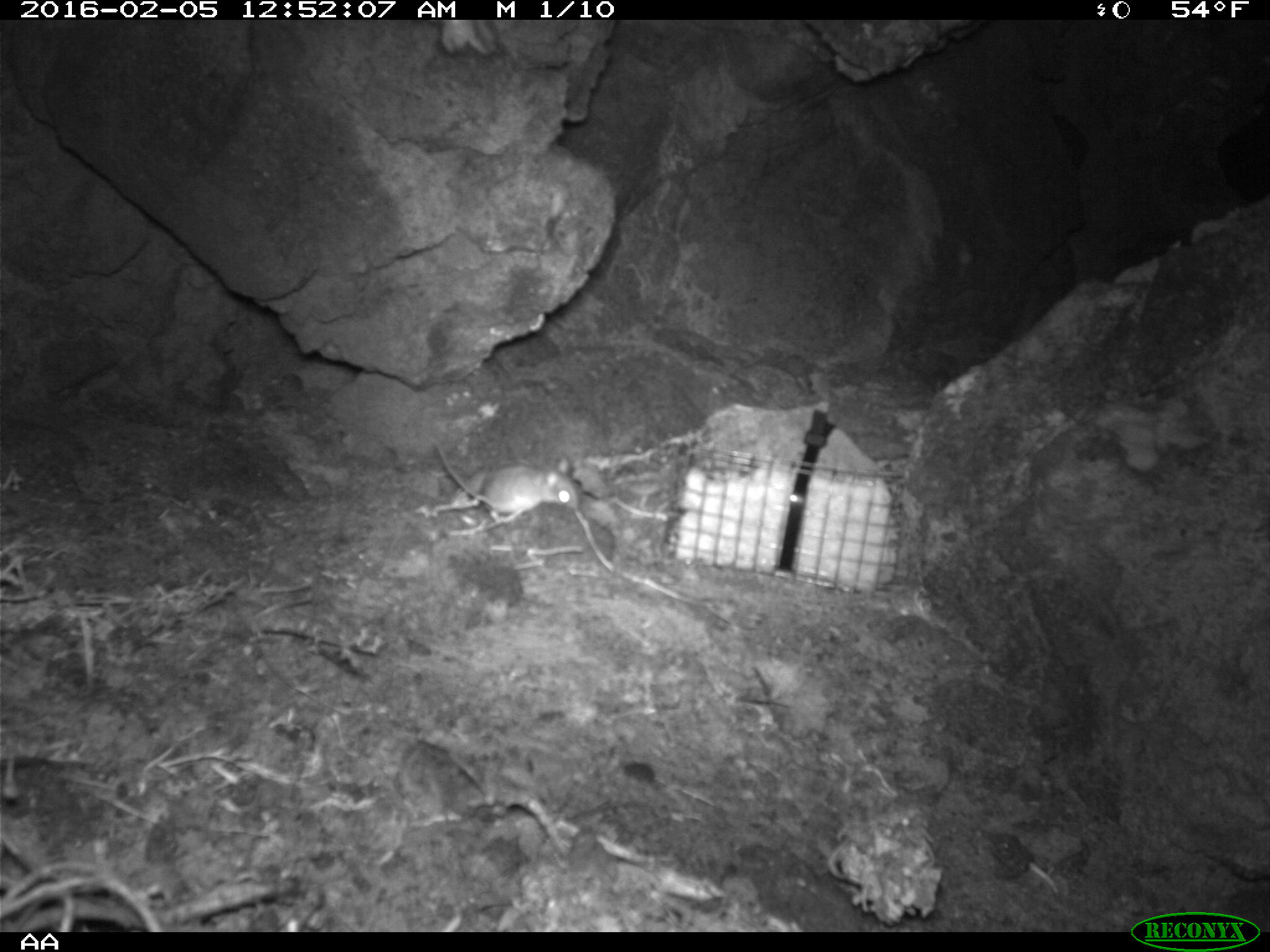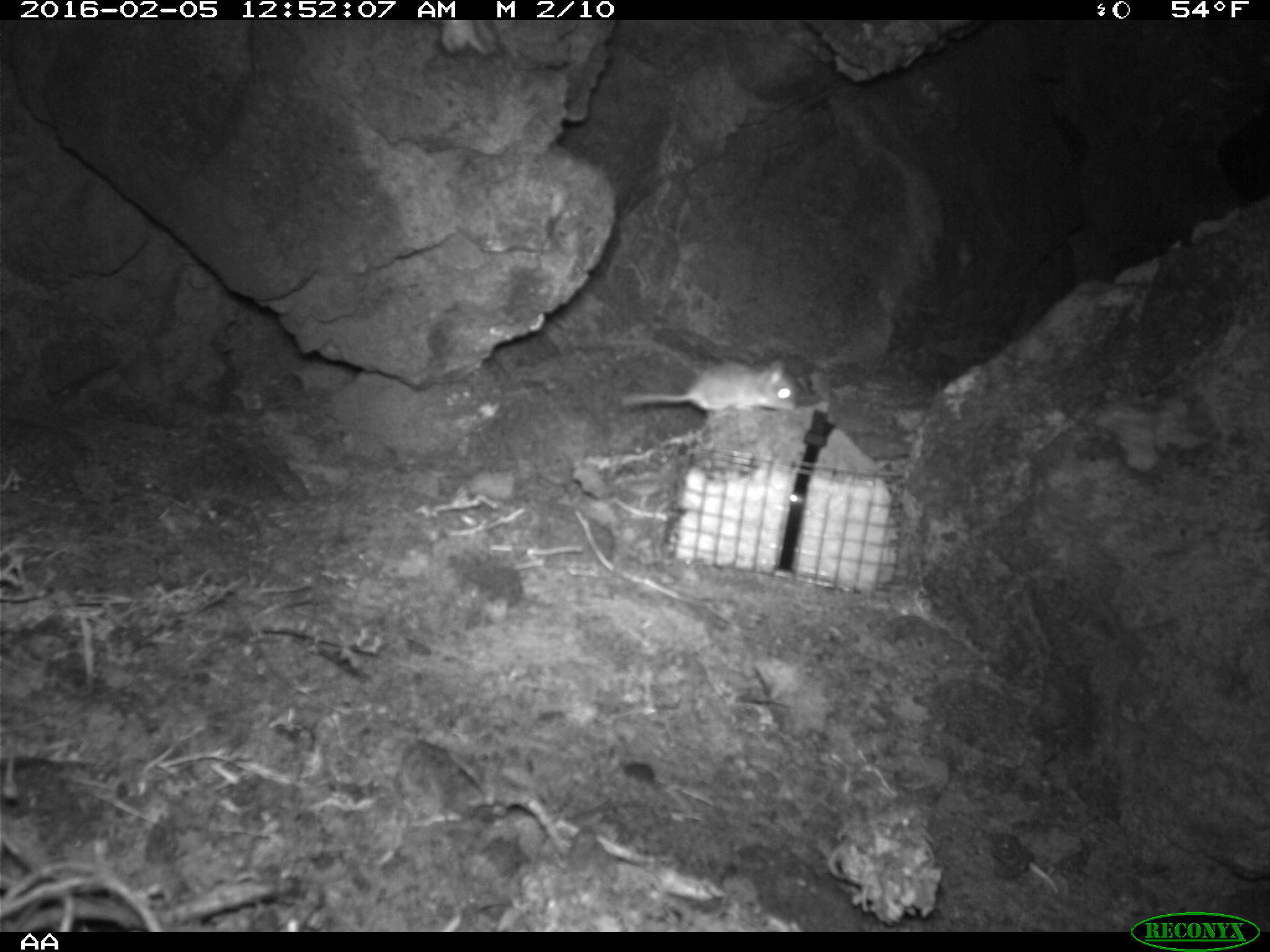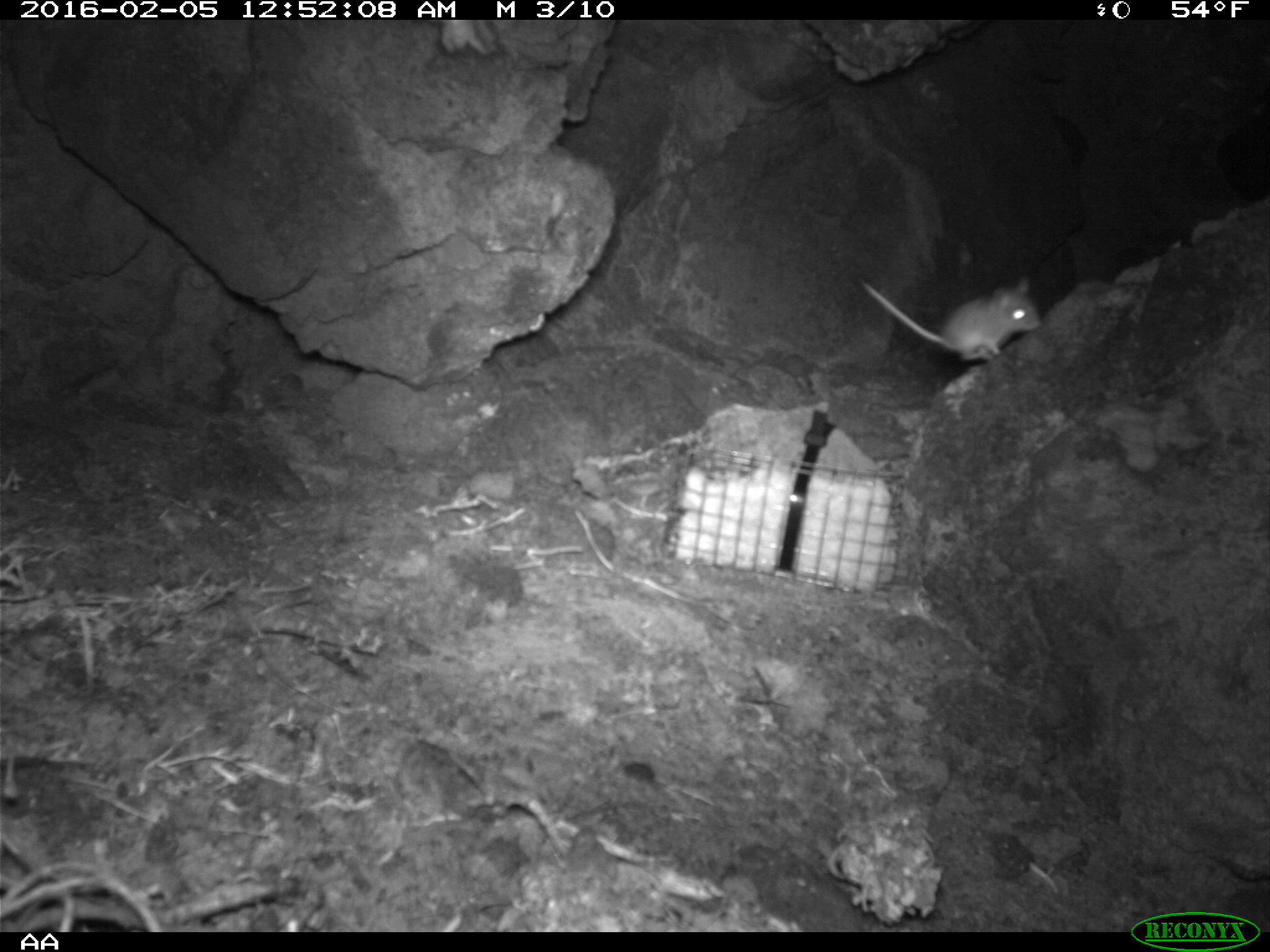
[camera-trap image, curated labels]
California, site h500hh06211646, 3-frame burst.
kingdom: Animalia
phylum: Chordata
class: Mammalia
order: Rodentia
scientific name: Rodentia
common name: rodent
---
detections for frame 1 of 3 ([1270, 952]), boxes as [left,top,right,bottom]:
rodent: [433,443,580,513]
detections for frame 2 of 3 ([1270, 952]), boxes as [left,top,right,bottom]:
rodent: [618,355,799,417]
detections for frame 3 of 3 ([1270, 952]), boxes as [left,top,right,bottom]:
rodent: [858,274,1041,364]